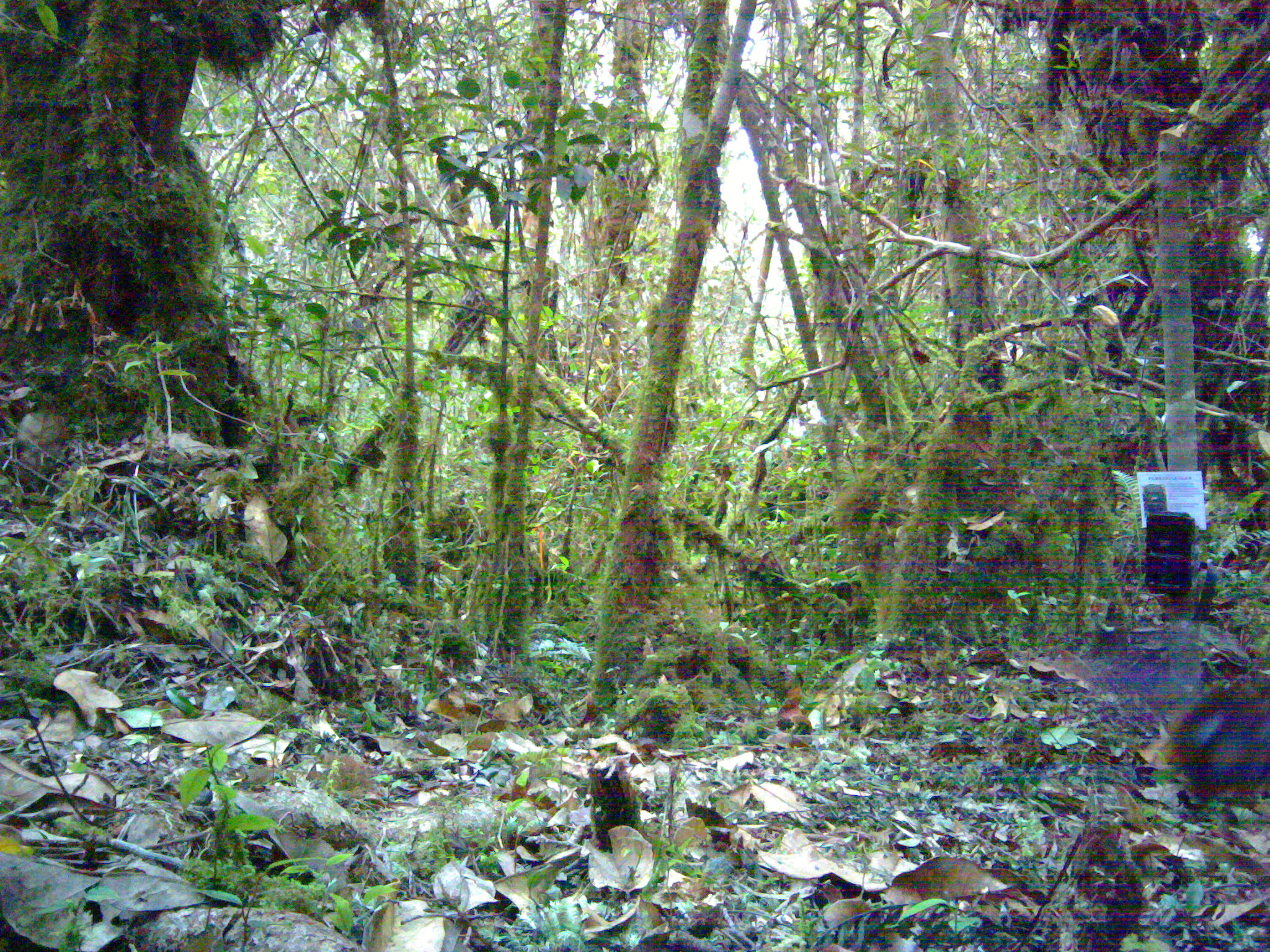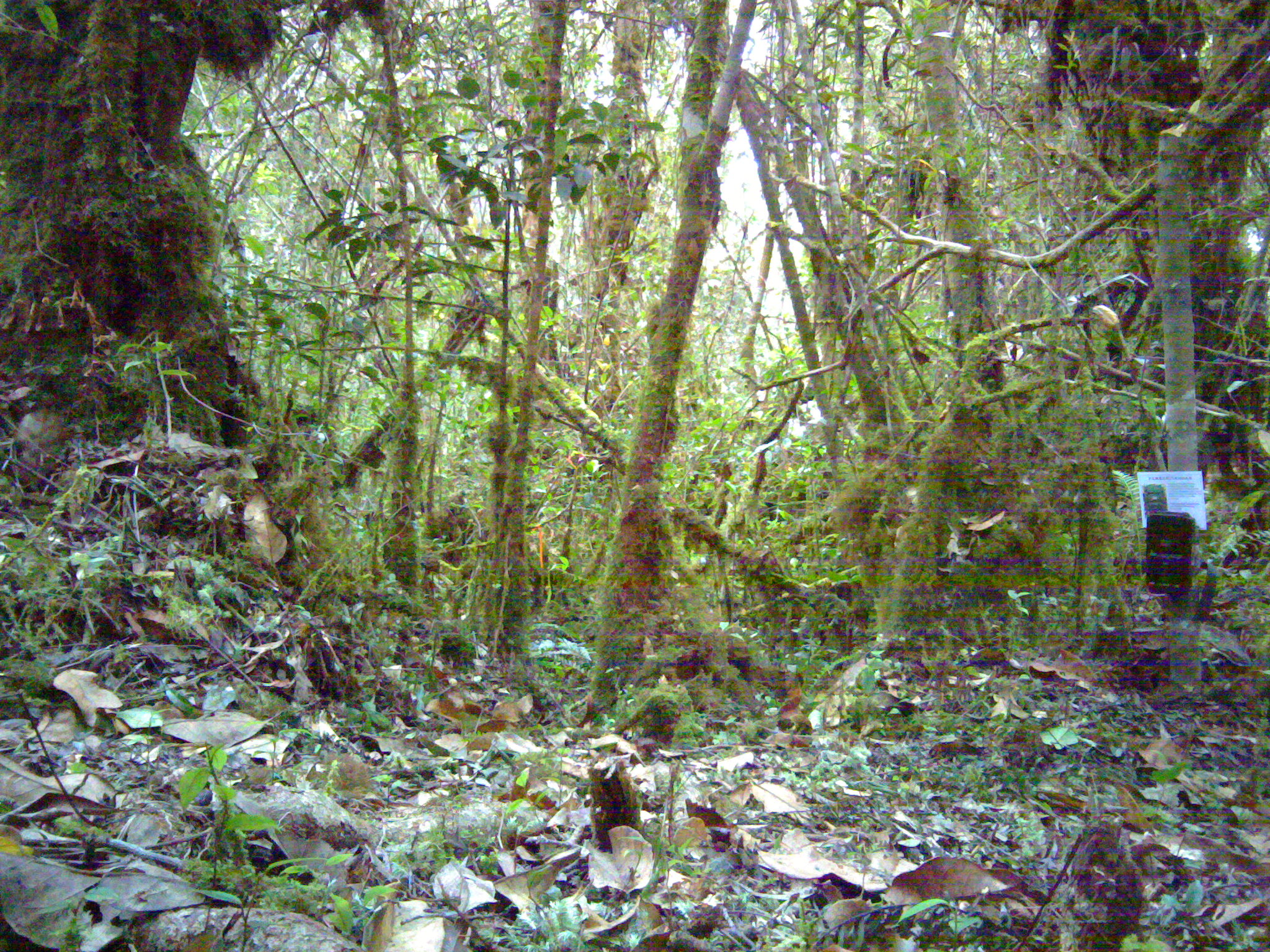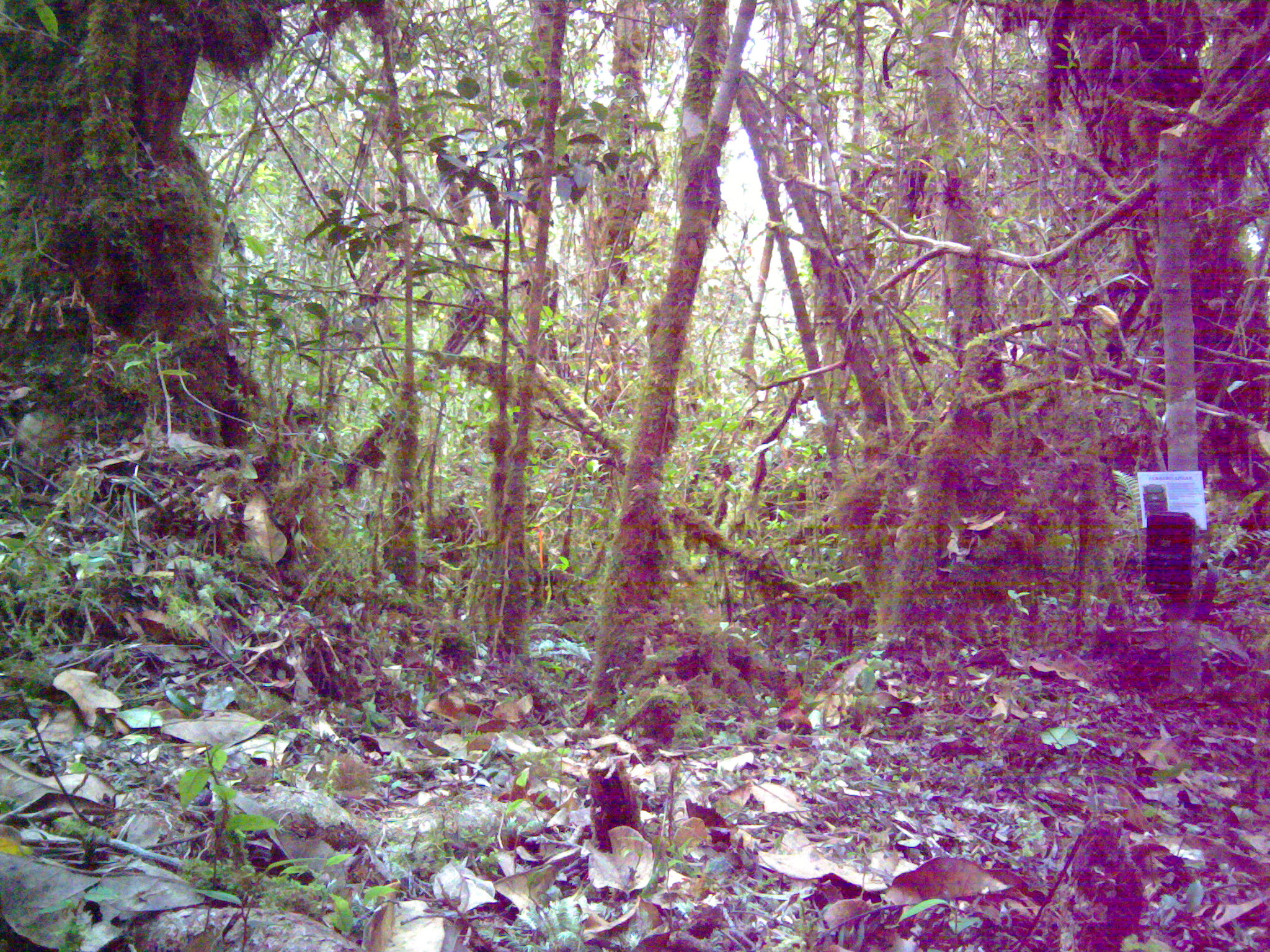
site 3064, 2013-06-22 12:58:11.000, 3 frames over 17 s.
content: unidentified animal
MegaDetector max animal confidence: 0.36